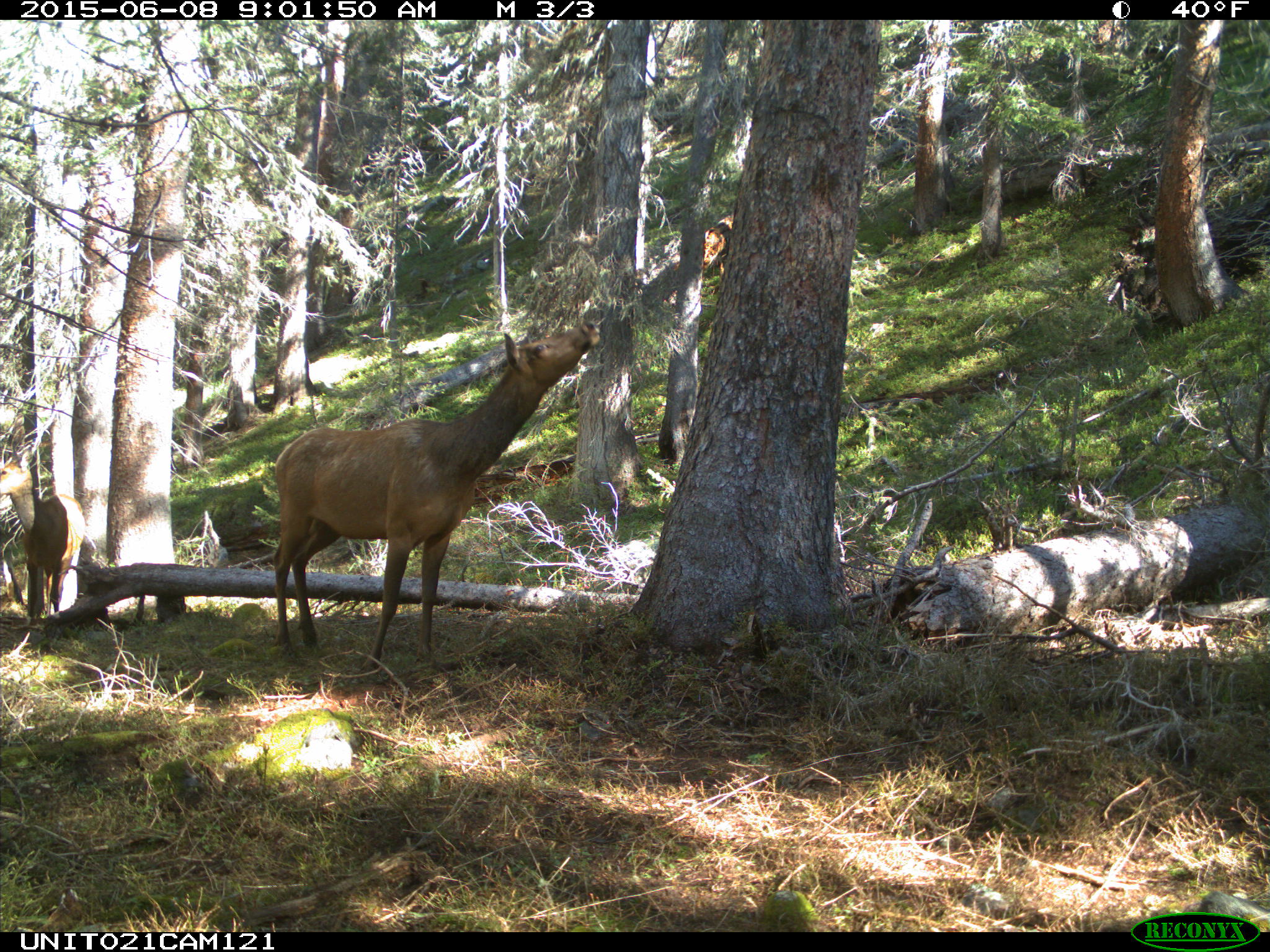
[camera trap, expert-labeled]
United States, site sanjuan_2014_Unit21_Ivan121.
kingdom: Animalia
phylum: Chordata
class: Mammalia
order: Artiodactyla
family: Cervidae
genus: Cervus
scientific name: Cervus elaphus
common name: red deer